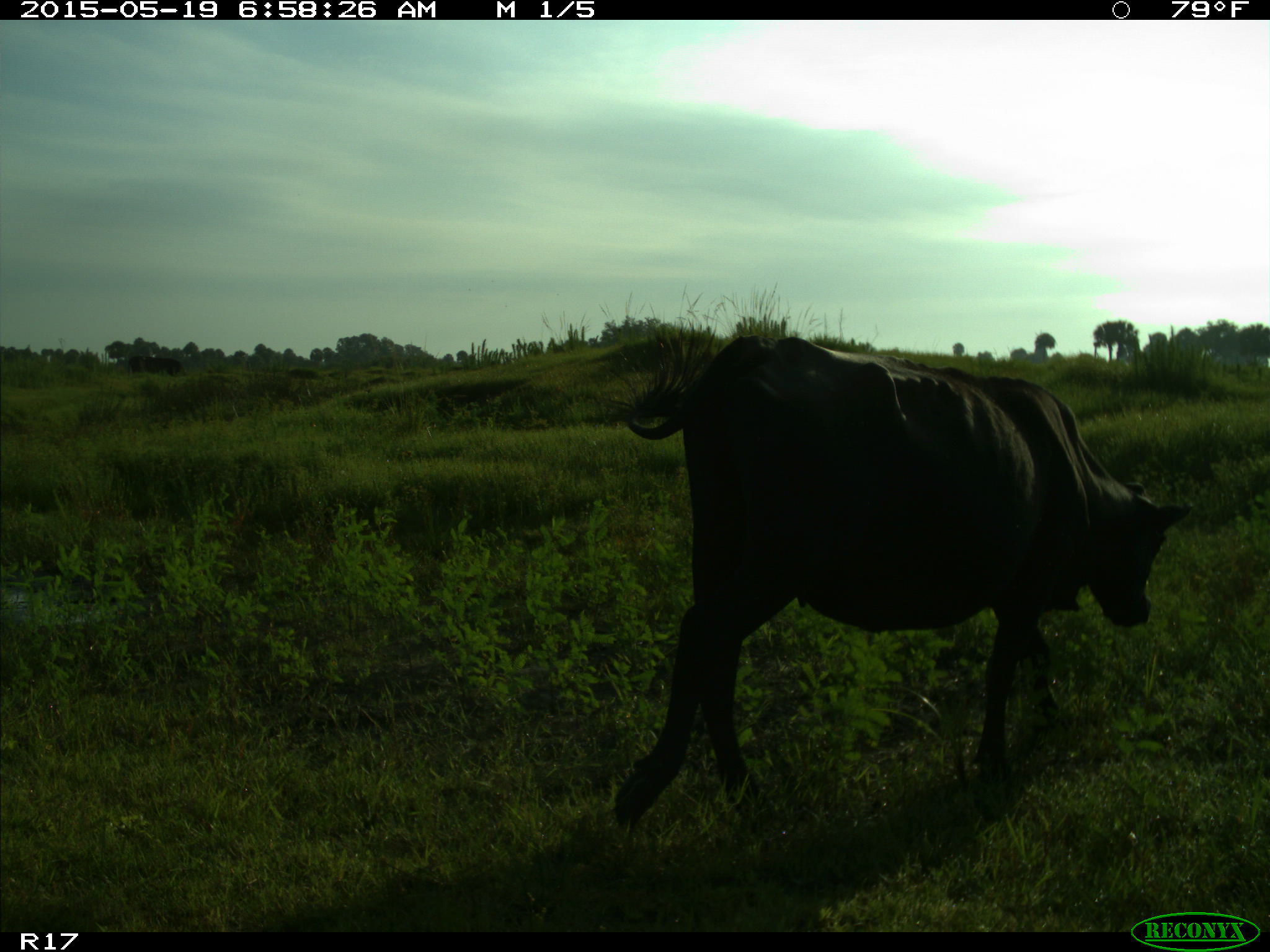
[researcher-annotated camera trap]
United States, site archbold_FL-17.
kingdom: Animalia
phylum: Chordata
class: Mammalia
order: Artiodactyla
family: Bovidae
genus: Bos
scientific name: Bos taurus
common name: domestic cow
Bos taurus (domestic cow).